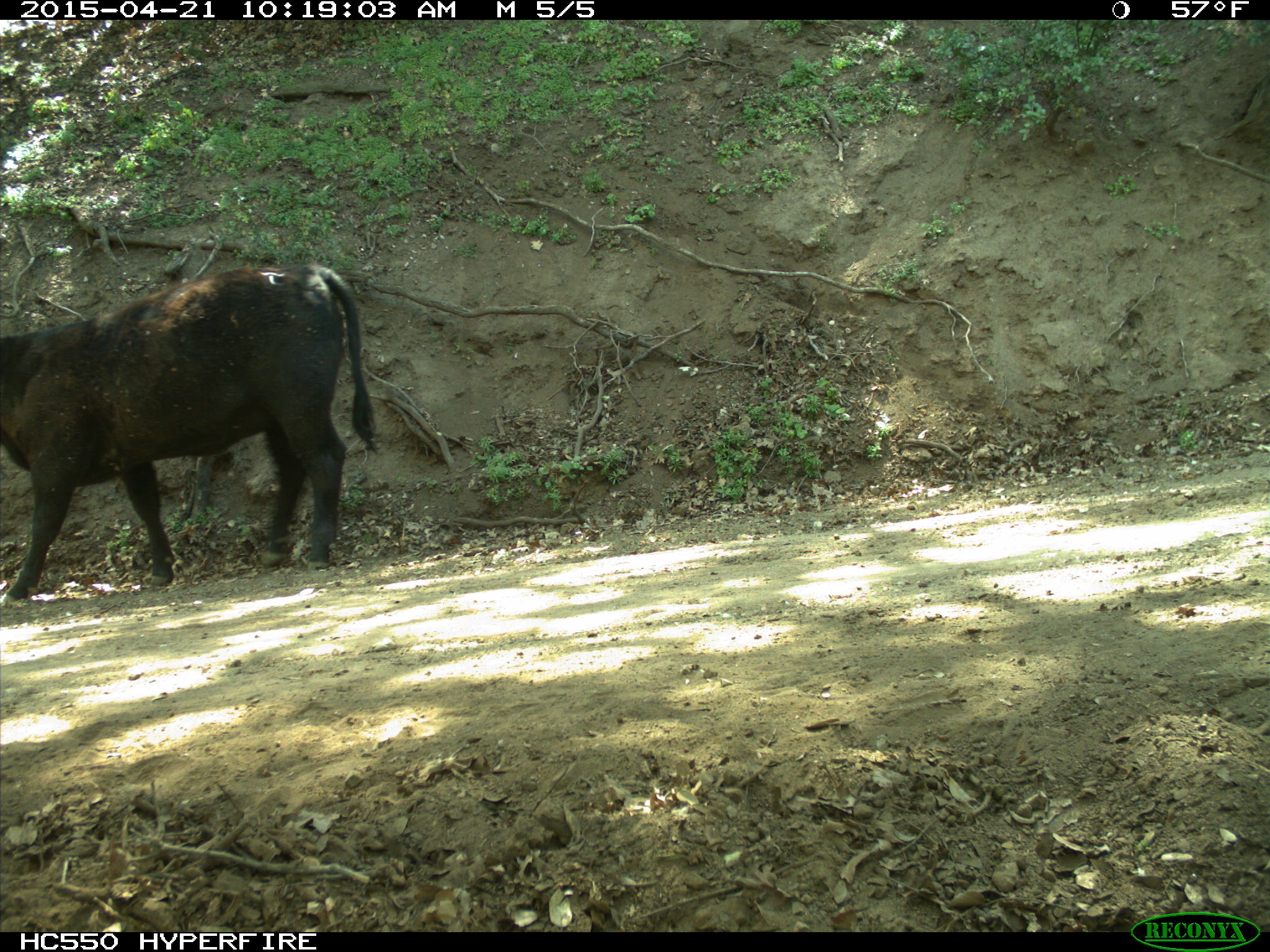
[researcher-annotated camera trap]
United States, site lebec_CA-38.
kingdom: Animalia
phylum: Chordata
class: Mammalia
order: Artiodactyla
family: Bovidae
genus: Bos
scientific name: Bos taurus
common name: domestic cow